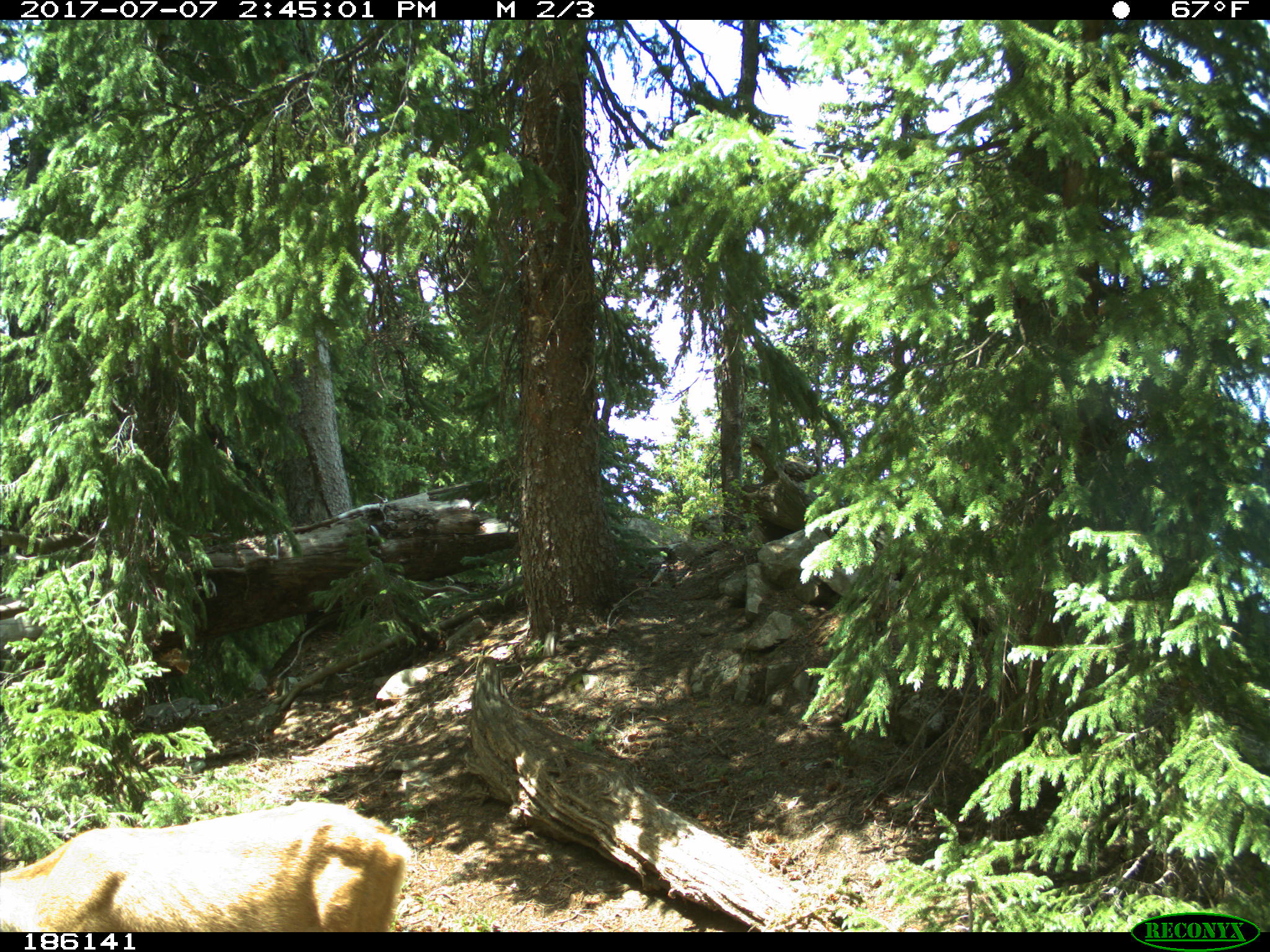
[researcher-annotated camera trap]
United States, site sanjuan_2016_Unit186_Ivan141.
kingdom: Animalia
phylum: Chordata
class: Mammalia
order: Artiodactyla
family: Cervidae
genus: Odocoileus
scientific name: Odocoileus hemionus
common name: mule deer